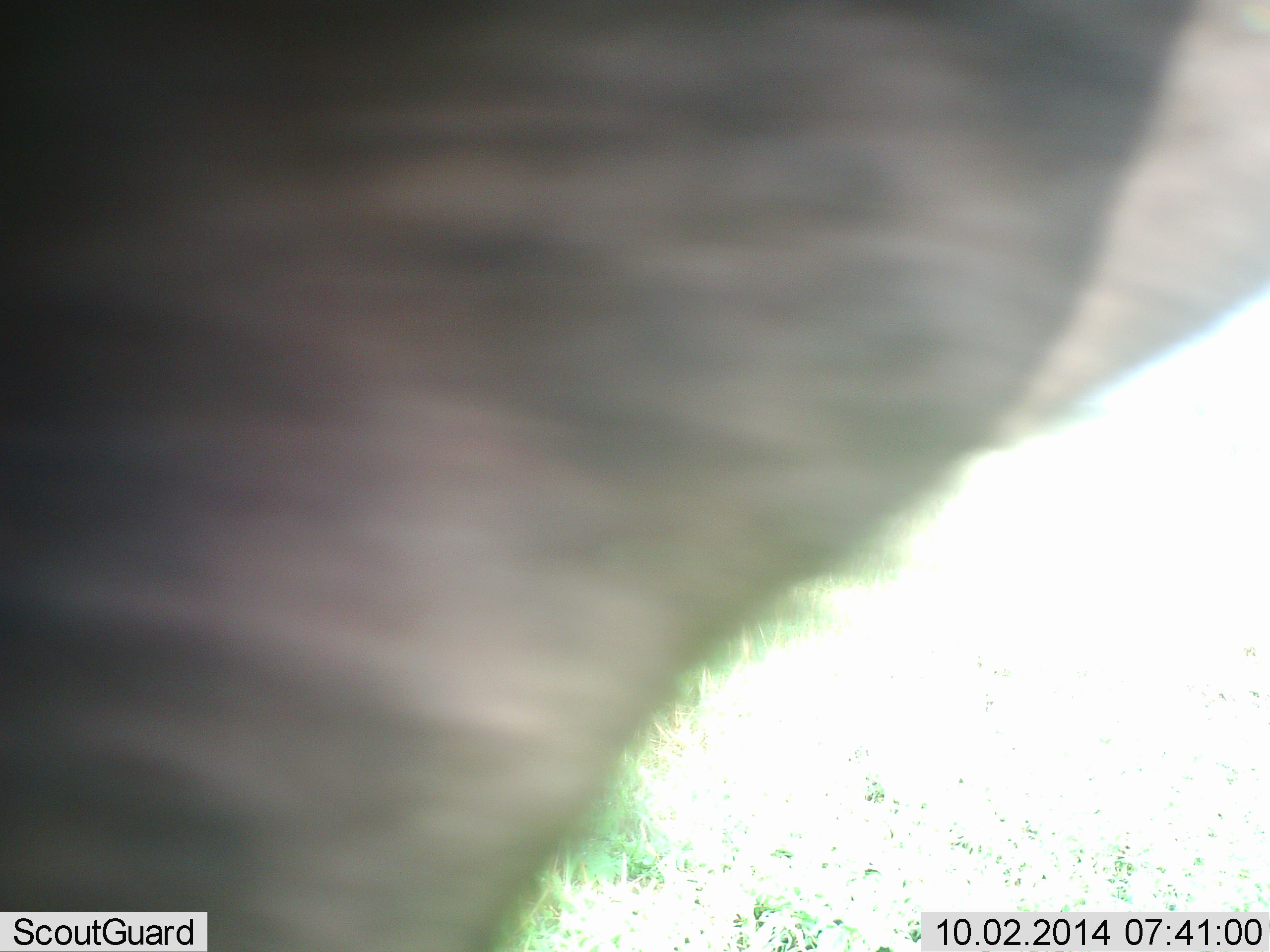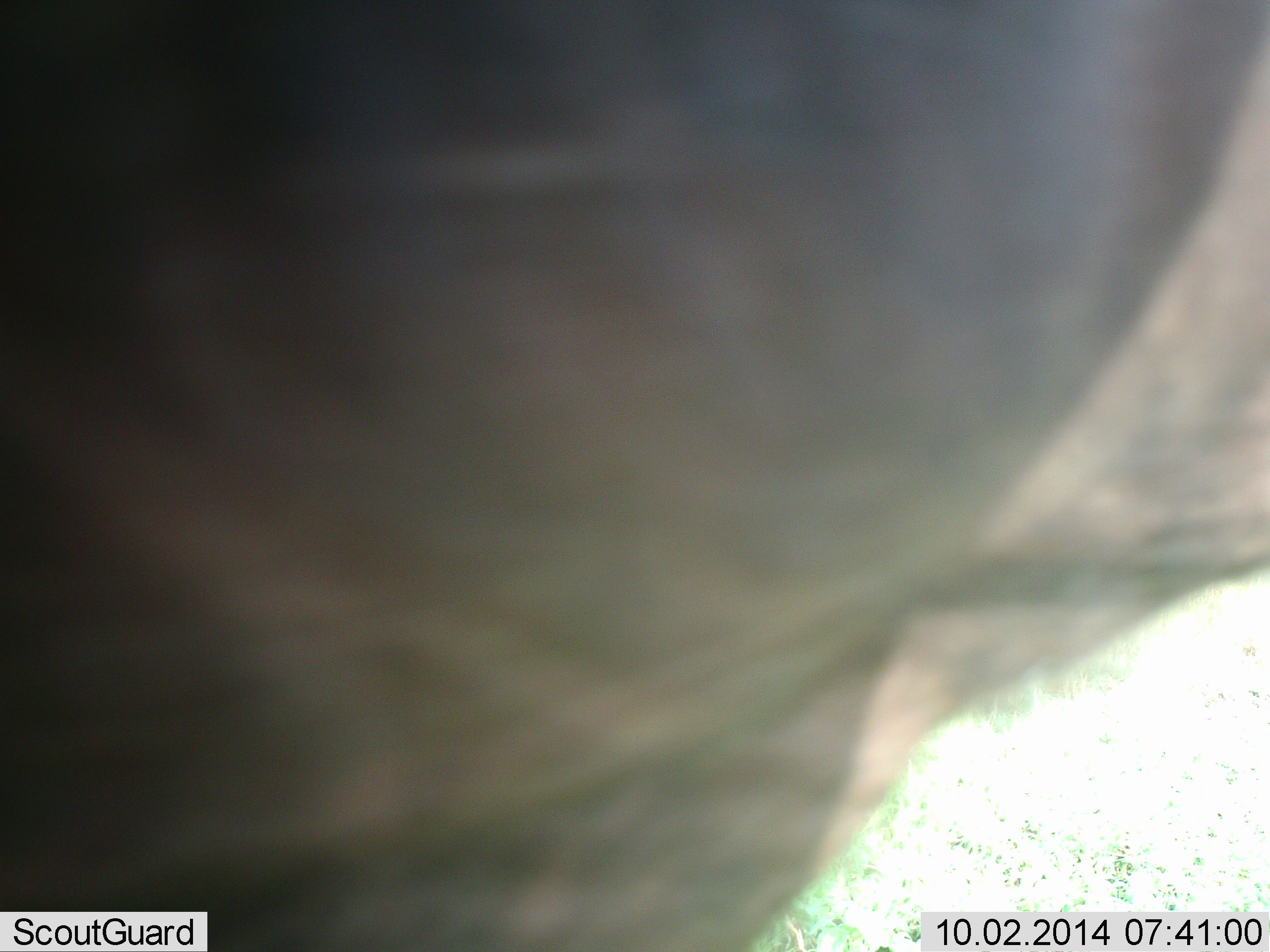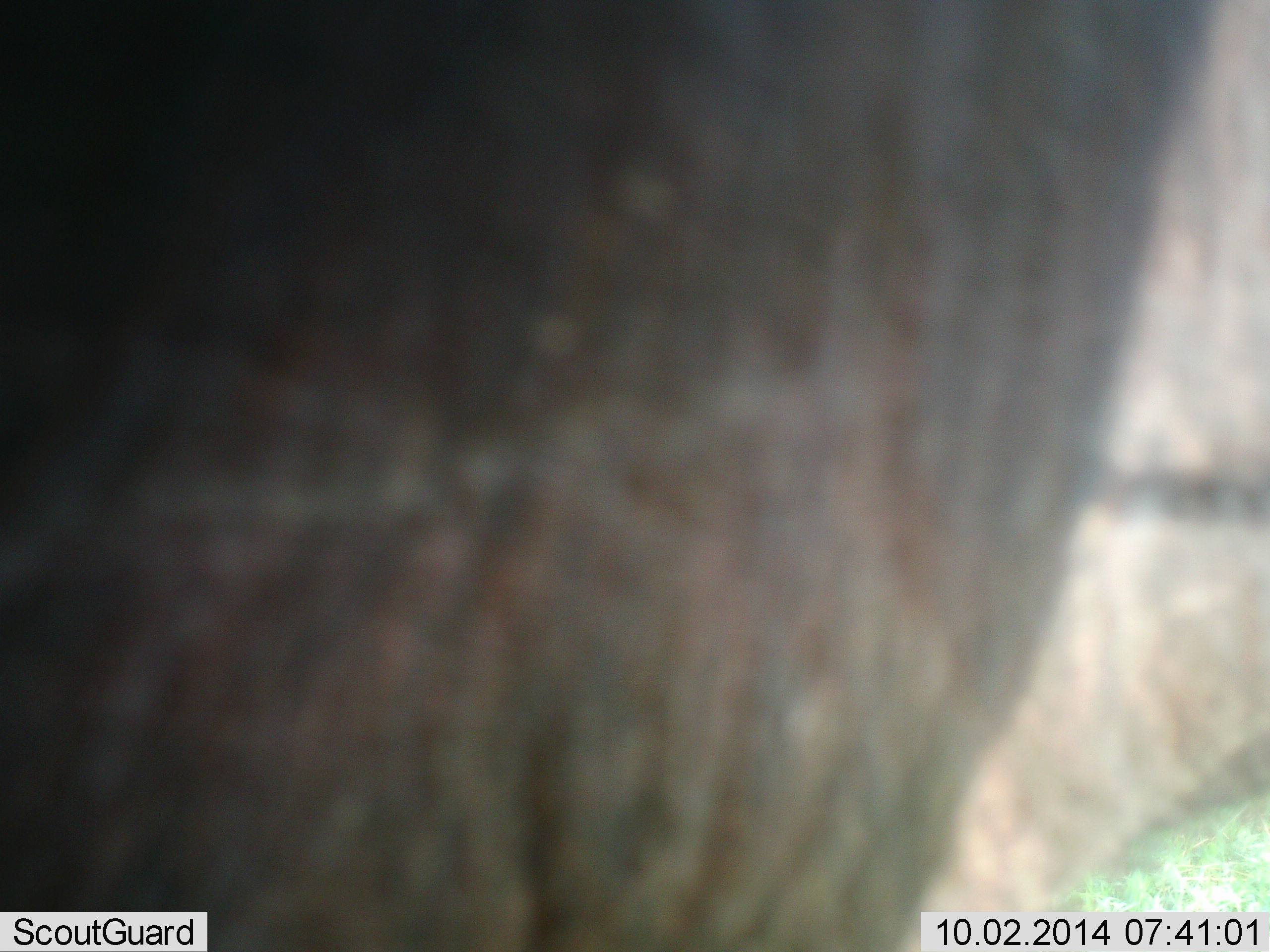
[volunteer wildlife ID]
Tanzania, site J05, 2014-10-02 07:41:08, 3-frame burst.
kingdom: Animalia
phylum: Chordata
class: Mammalia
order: Artiodactyla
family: Bovidae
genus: Connochaetes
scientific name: Connochaetes taurinus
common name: blue wildebeest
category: wildebeest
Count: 1.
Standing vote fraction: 70%.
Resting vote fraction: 10%.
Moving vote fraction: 20%.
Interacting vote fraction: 0%.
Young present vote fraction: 0%.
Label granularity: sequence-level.